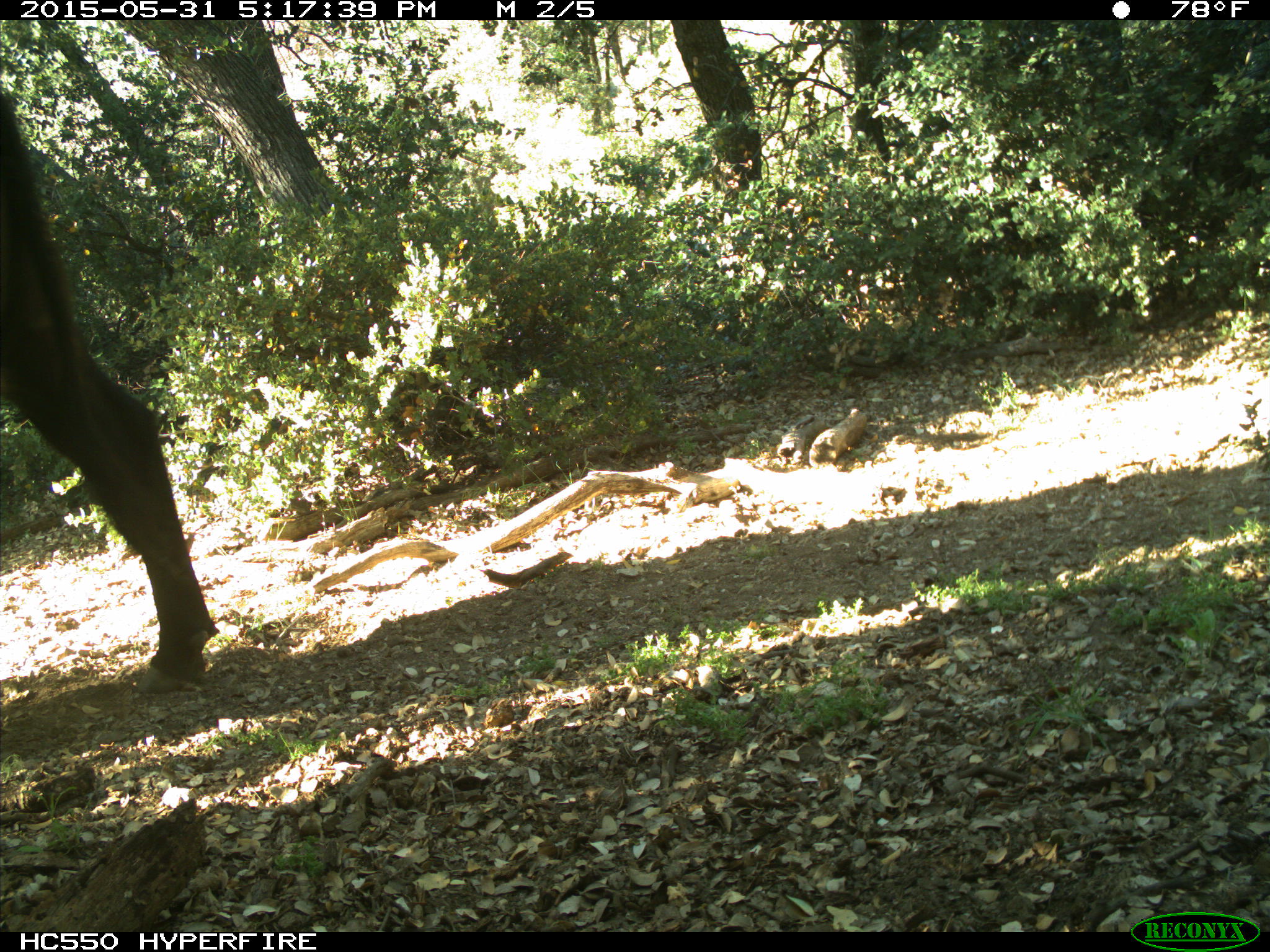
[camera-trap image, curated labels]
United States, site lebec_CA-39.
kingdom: Animalia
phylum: Chordata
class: Mammalia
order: Artiodactyla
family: Bovidae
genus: Bos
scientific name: Bos taurus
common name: domestic cow